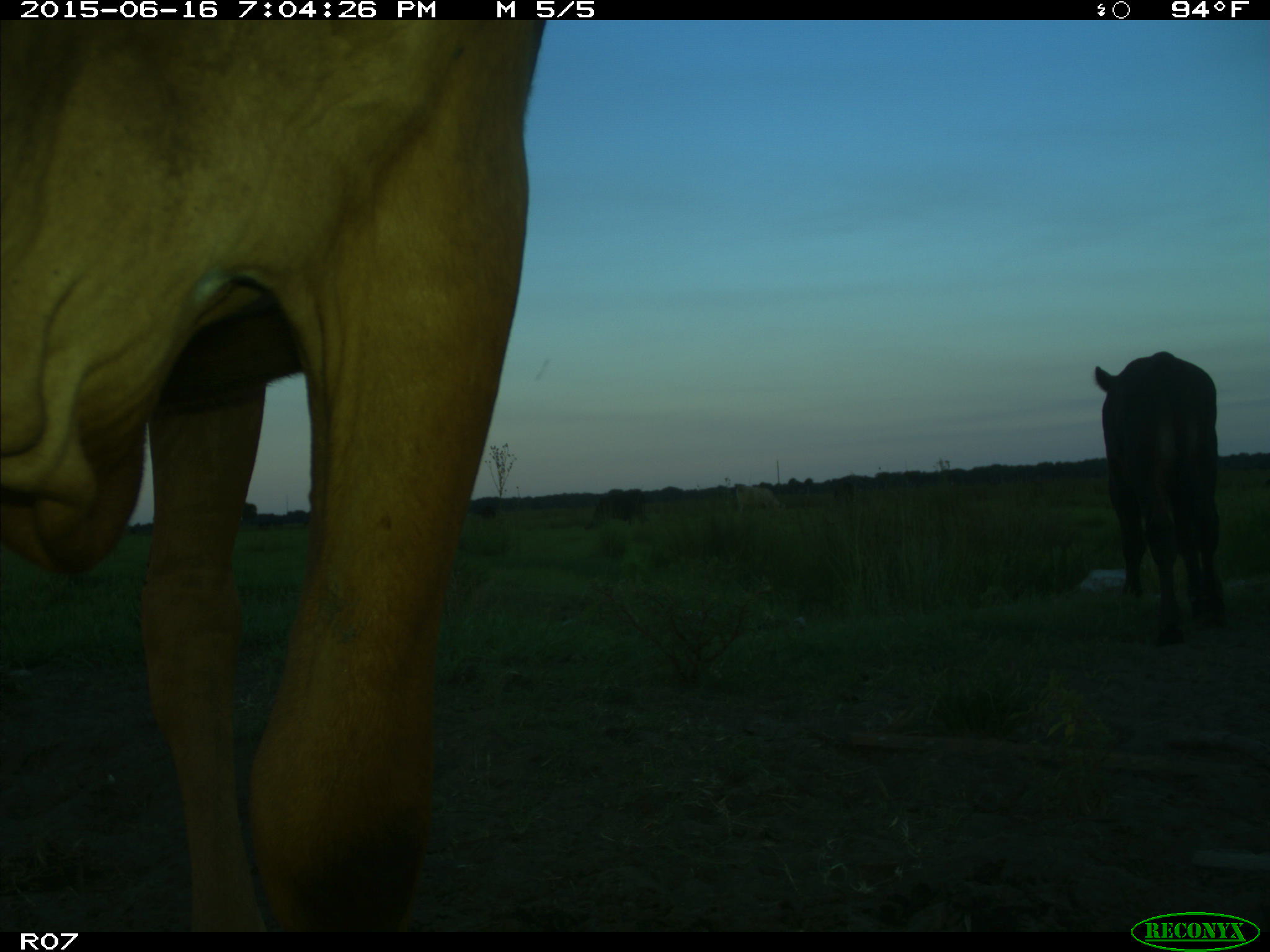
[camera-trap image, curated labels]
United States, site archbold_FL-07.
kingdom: Animalia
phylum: Chordata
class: Mammalia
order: Artiodactyla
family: Bovidae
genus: Bos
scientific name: Bos taurus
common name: domestic cow